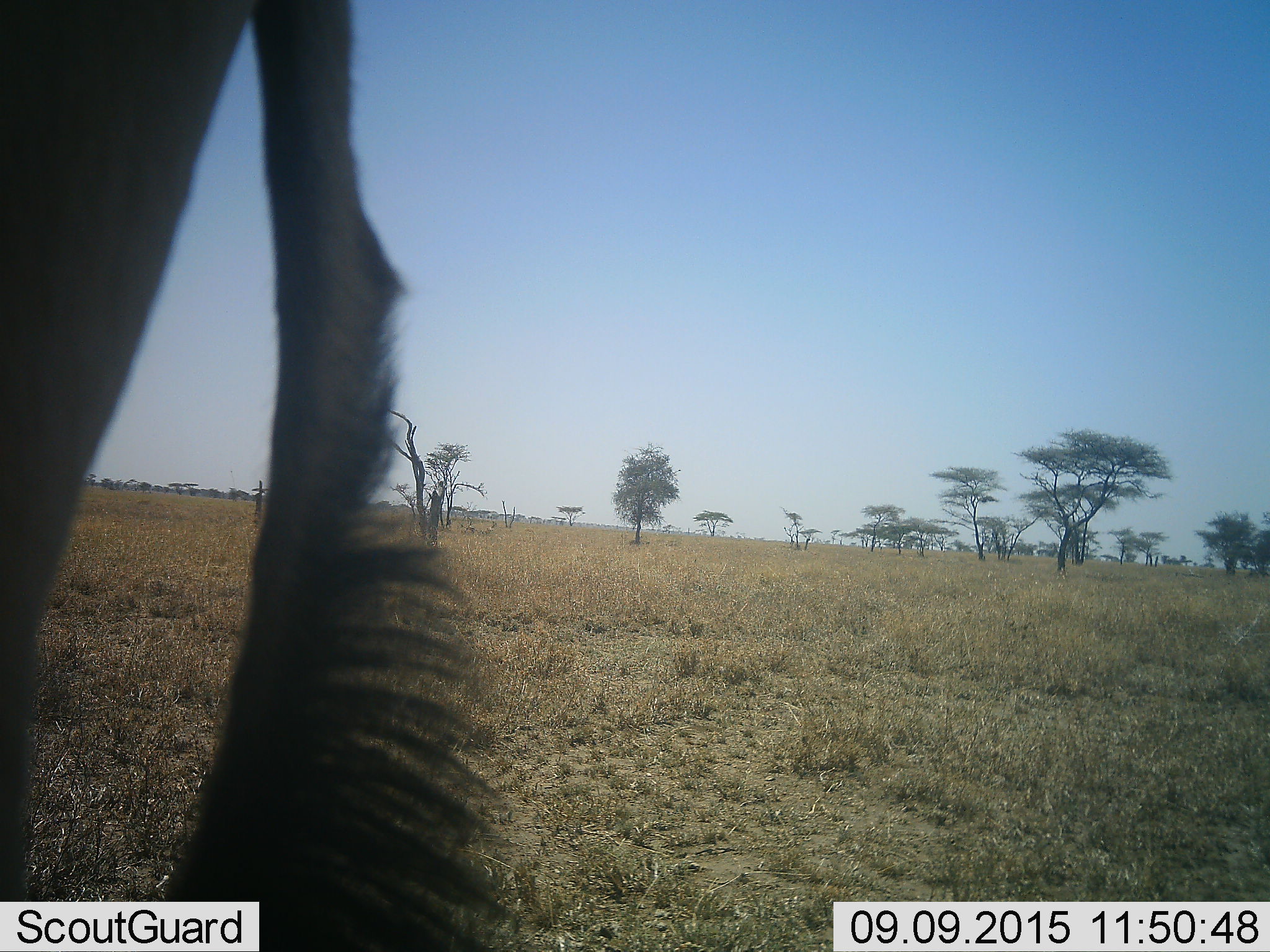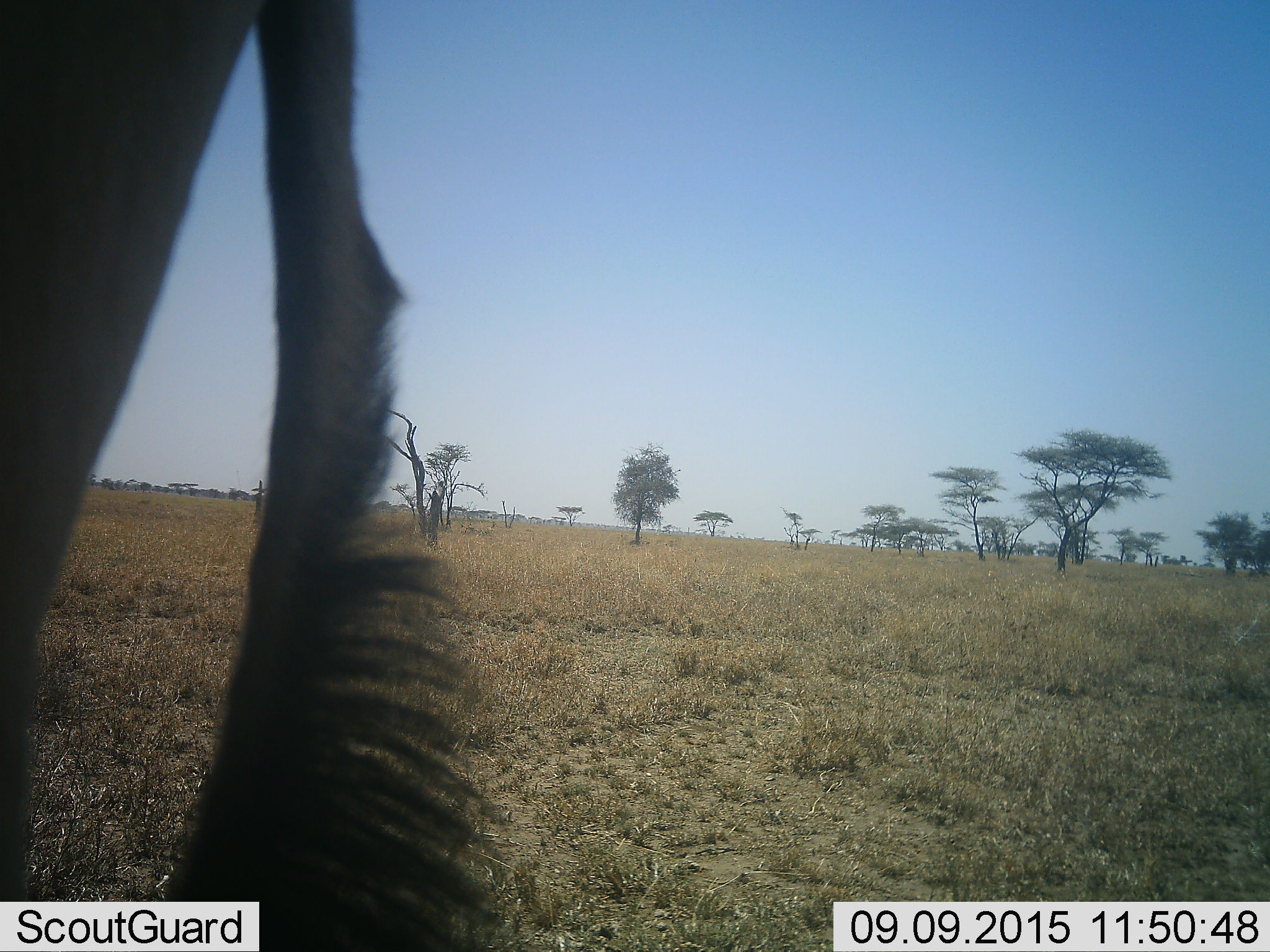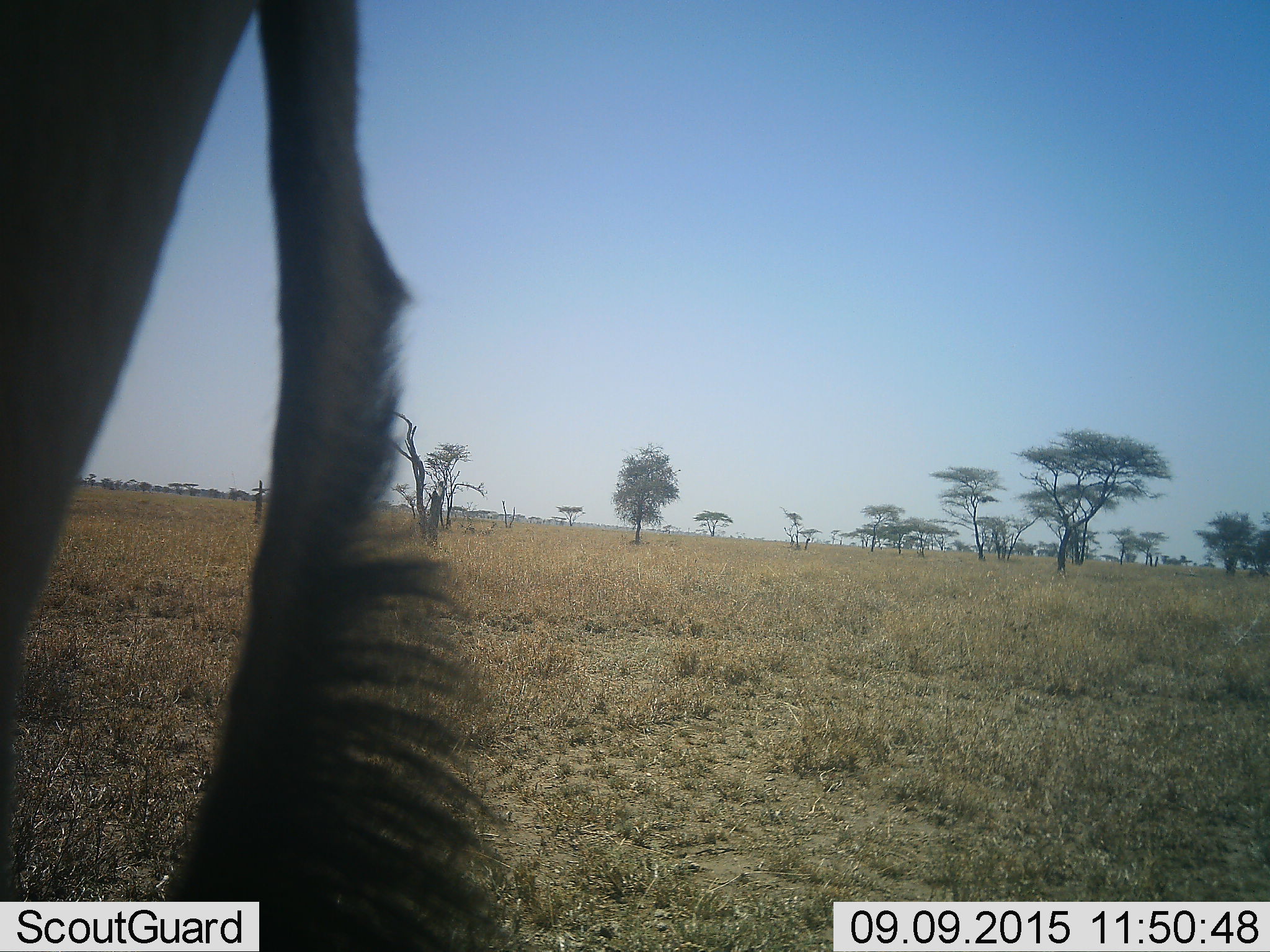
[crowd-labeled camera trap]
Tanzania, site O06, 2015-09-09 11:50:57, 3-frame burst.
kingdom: Animalia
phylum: Chordata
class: Mammalia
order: Artiodactyla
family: Bovidae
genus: Connochaetes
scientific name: Connochaetes taurinus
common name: blue wildebeest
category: wildebeest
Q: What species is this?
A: Wildebeest (blue wildebeest) (Connochaetes taurinus).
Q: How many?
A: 1.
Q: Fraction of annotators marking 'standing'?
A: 100%.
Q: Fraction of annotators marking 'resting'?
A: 0%.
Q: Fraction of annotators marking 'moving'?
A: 0%.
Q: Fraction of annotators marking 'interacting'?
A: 0%.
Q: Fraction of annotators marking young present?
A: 0%.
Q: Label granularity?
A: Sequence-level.